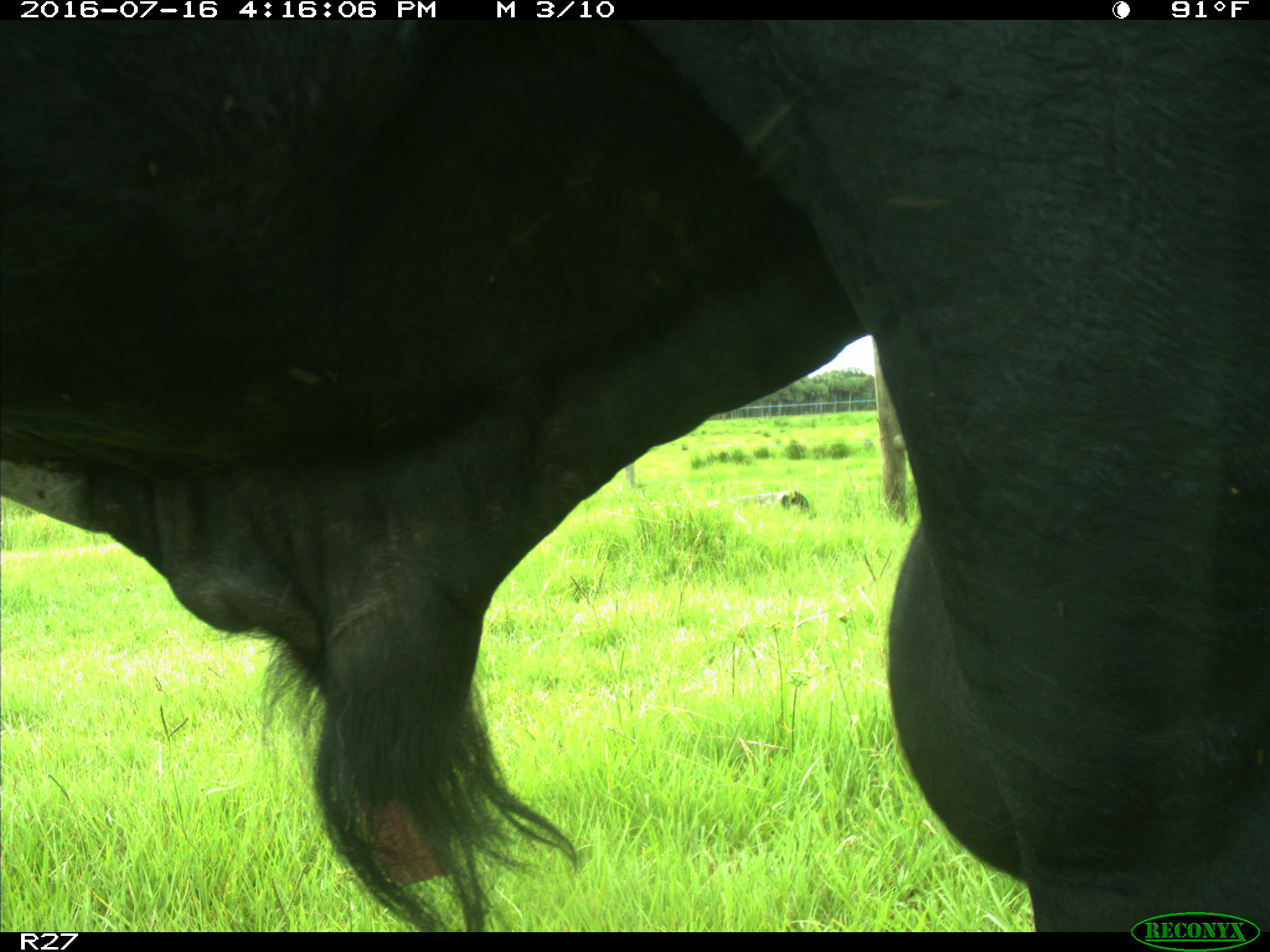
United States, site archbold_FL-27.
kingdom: Animalia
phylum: Chordata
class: Mammalia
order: Artiodactyla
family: Bovidae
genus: Bos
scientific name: Bos taurus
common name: domestic cow